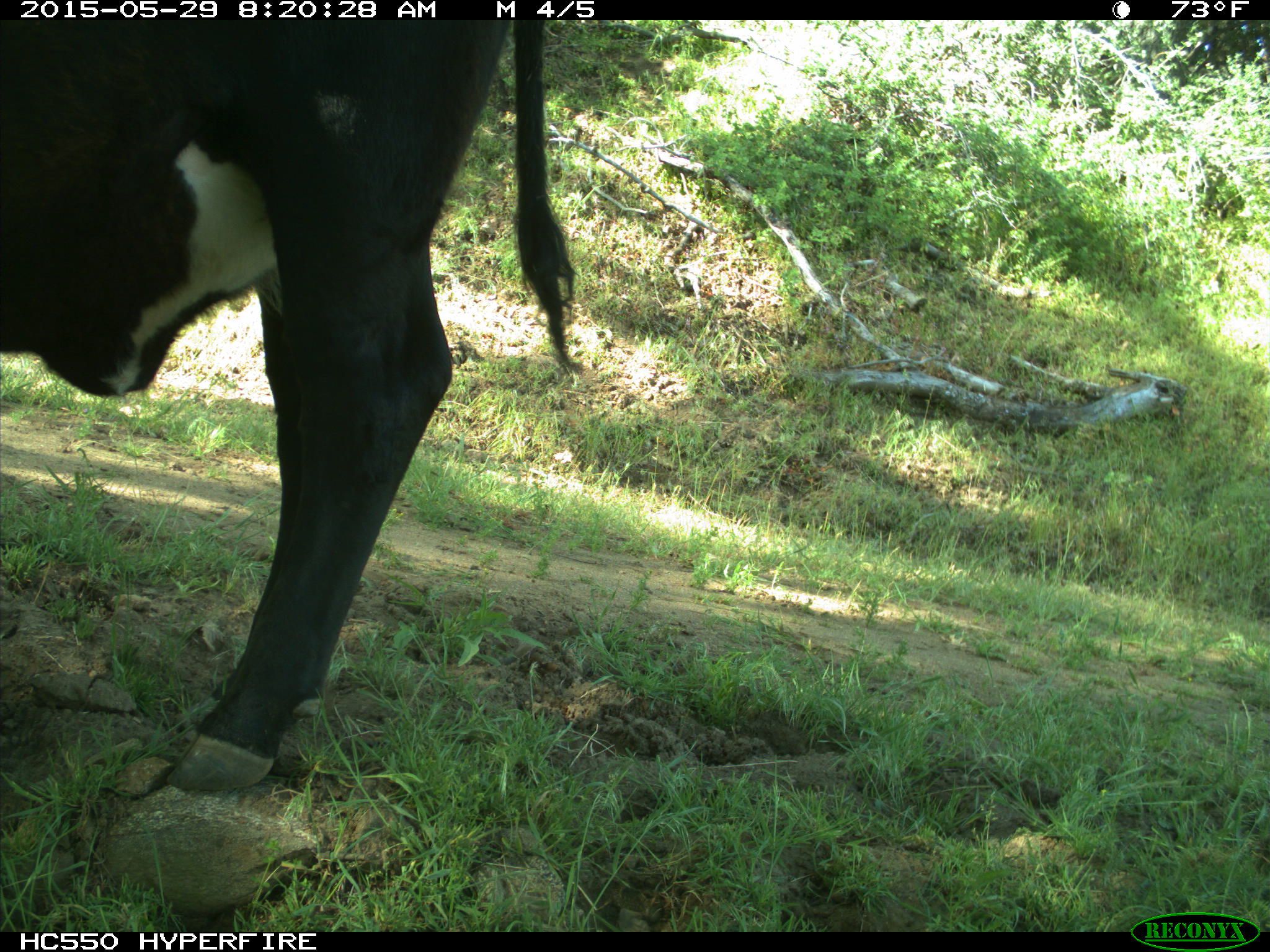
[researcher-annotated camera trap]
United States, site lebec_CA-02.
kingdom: Animalia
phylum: Chordata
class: Mammalia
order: Artiodactyla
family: Bovidae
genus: Bos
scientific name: Bos taurus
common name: domestic cow